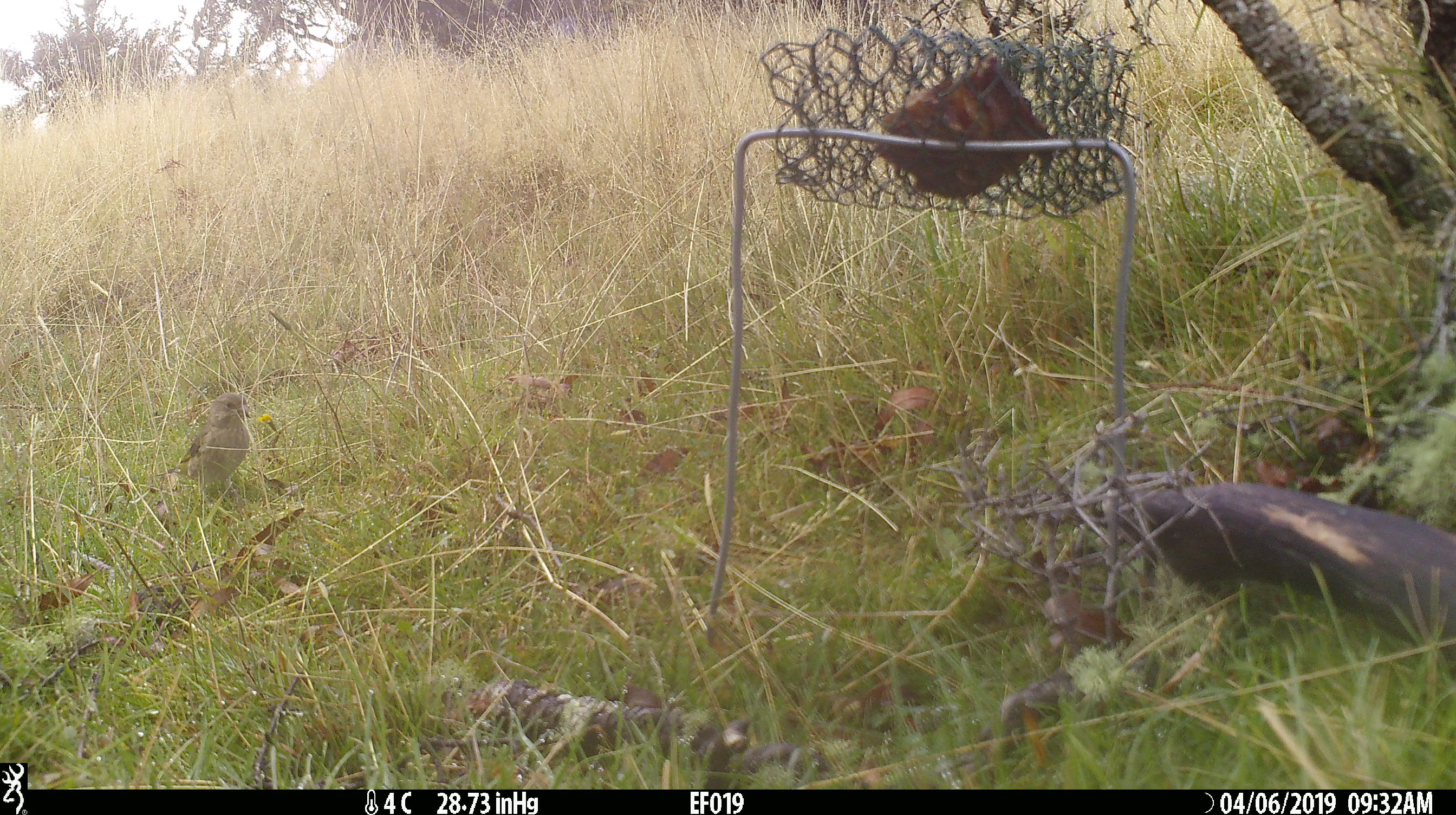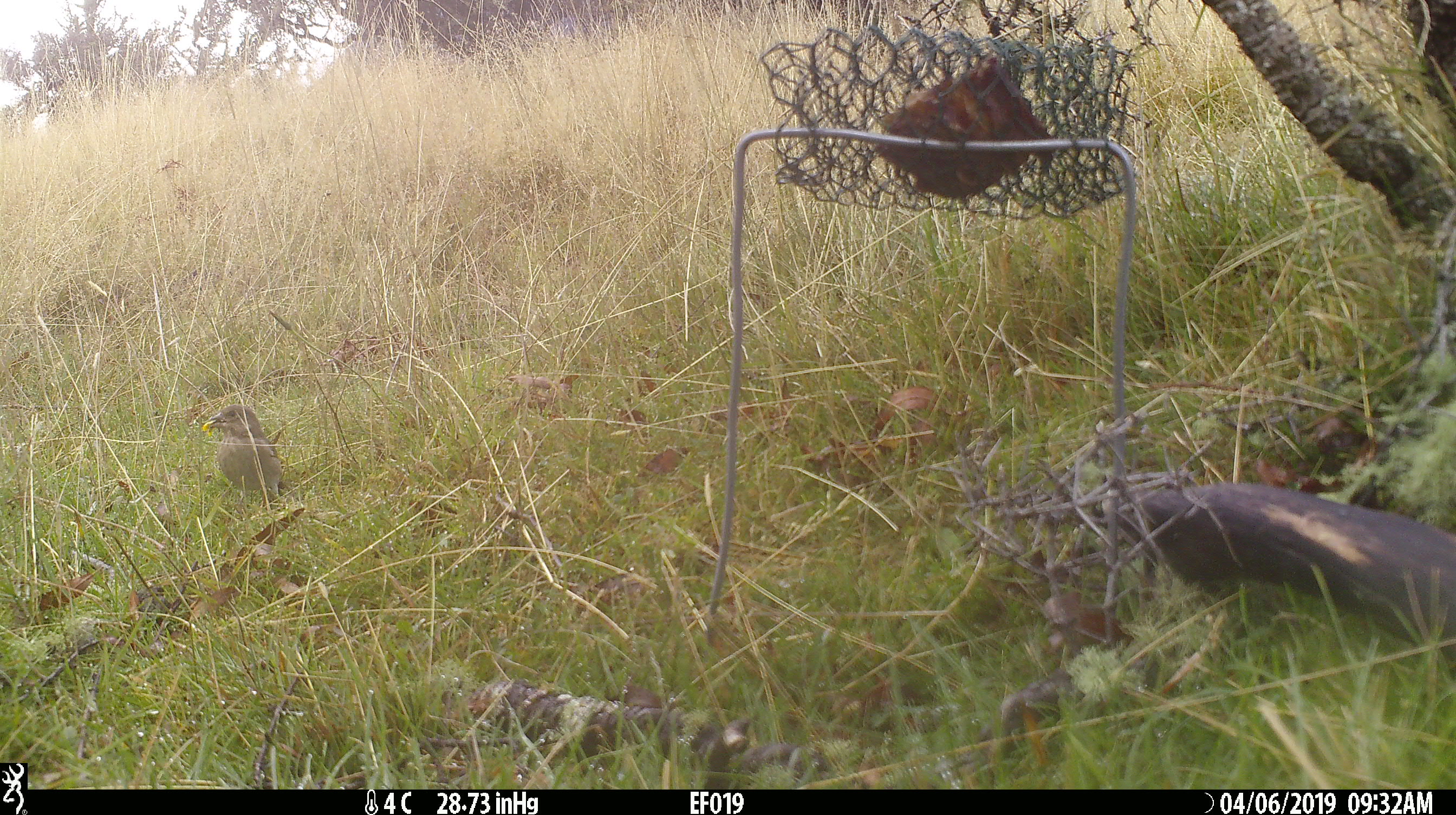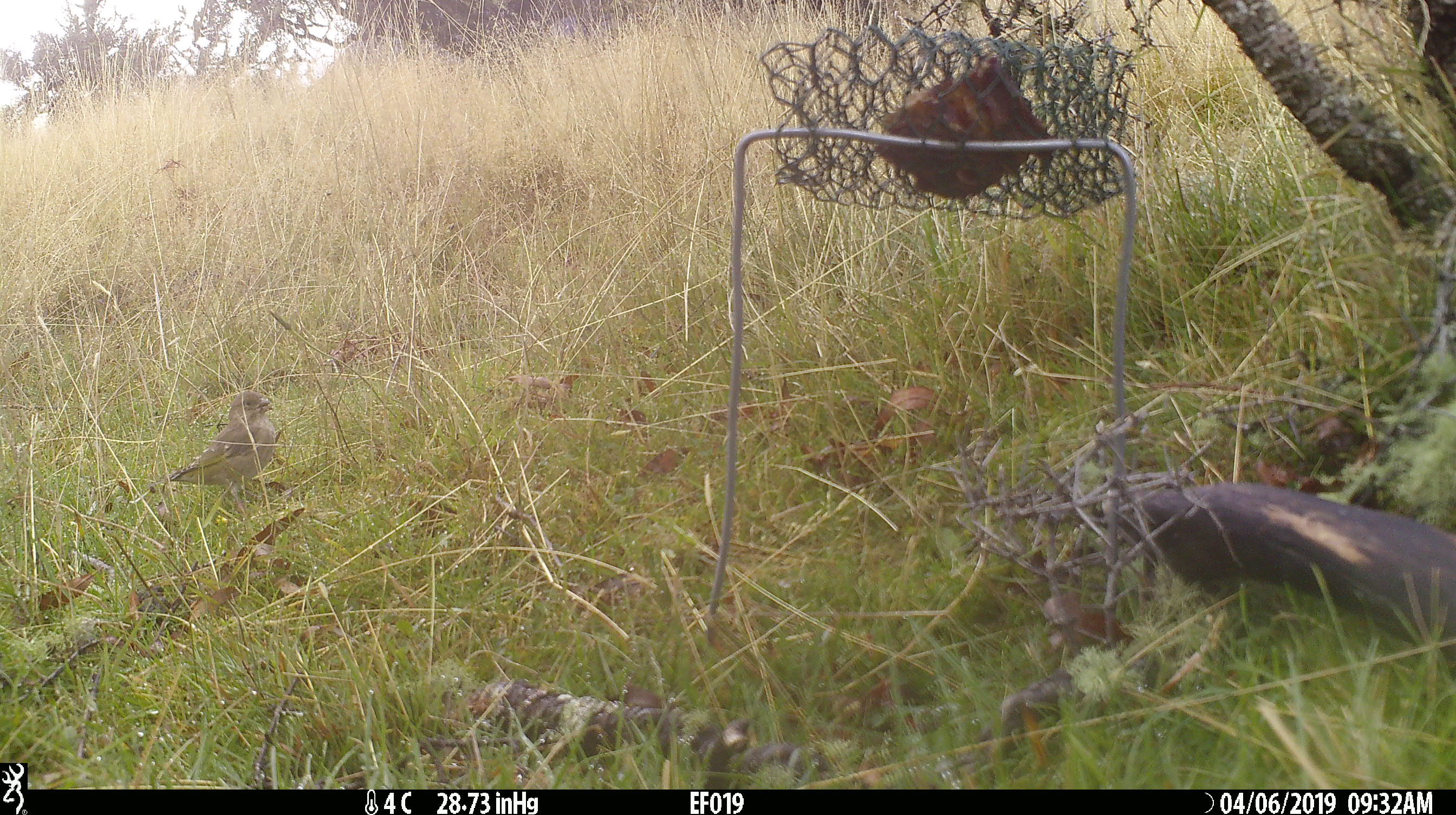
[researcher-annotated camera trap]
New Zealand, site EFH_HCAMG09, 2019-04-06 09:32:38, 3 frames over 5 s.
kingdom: Animalia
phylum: Chordata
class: Aves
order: Passeriformes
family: Fringillidae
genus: Chloris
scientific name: Chloris chloris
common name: greenfinch